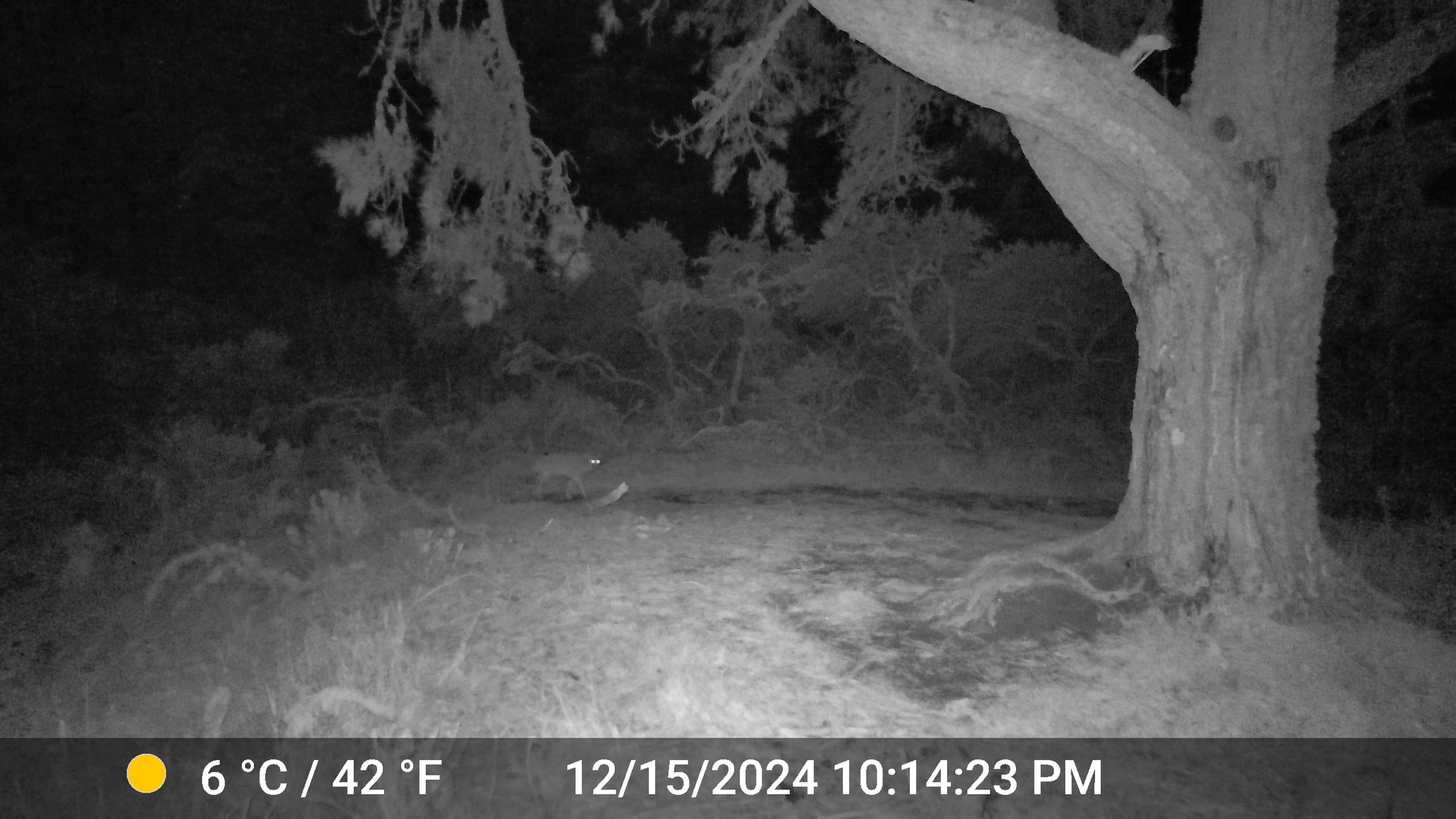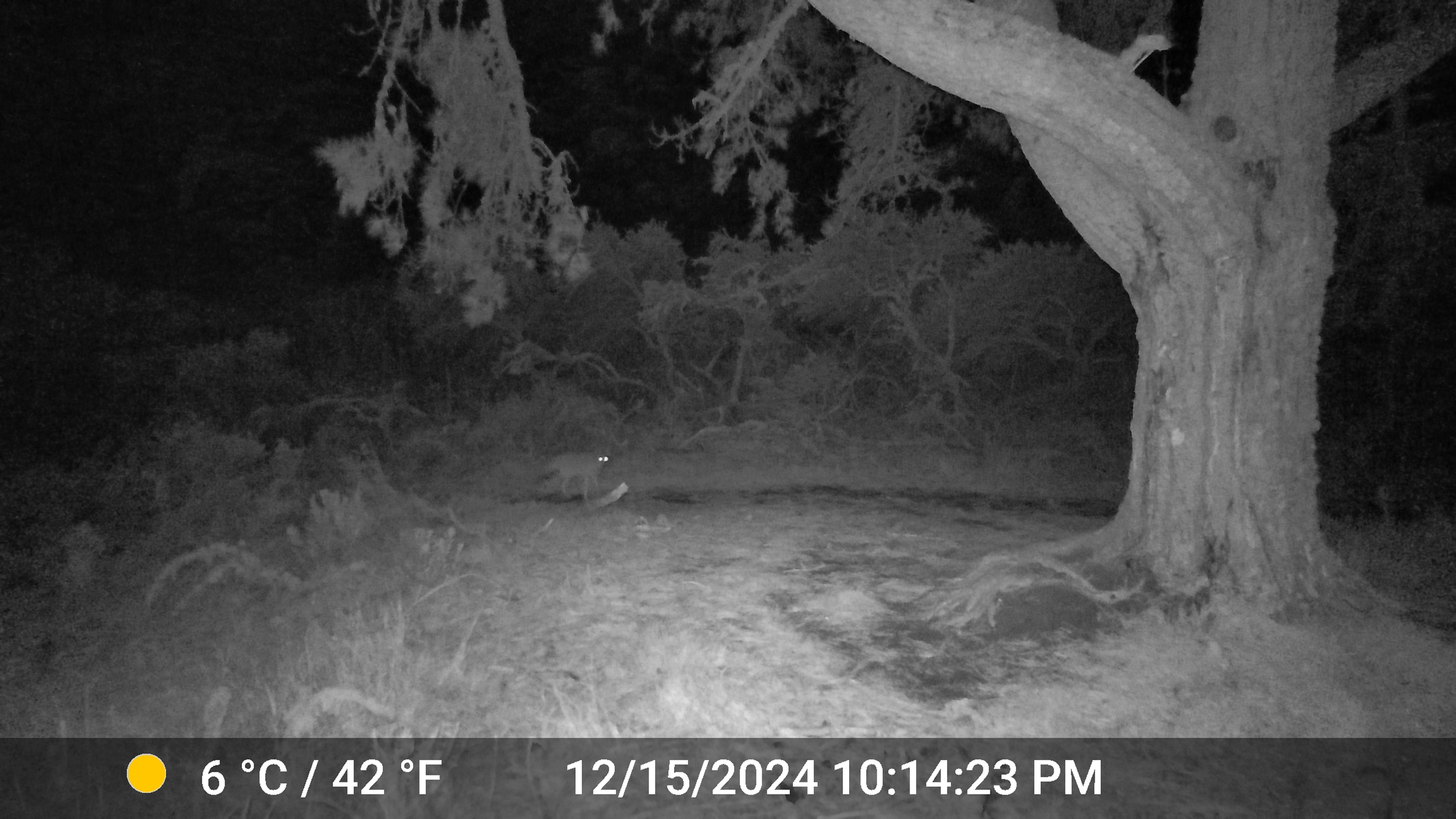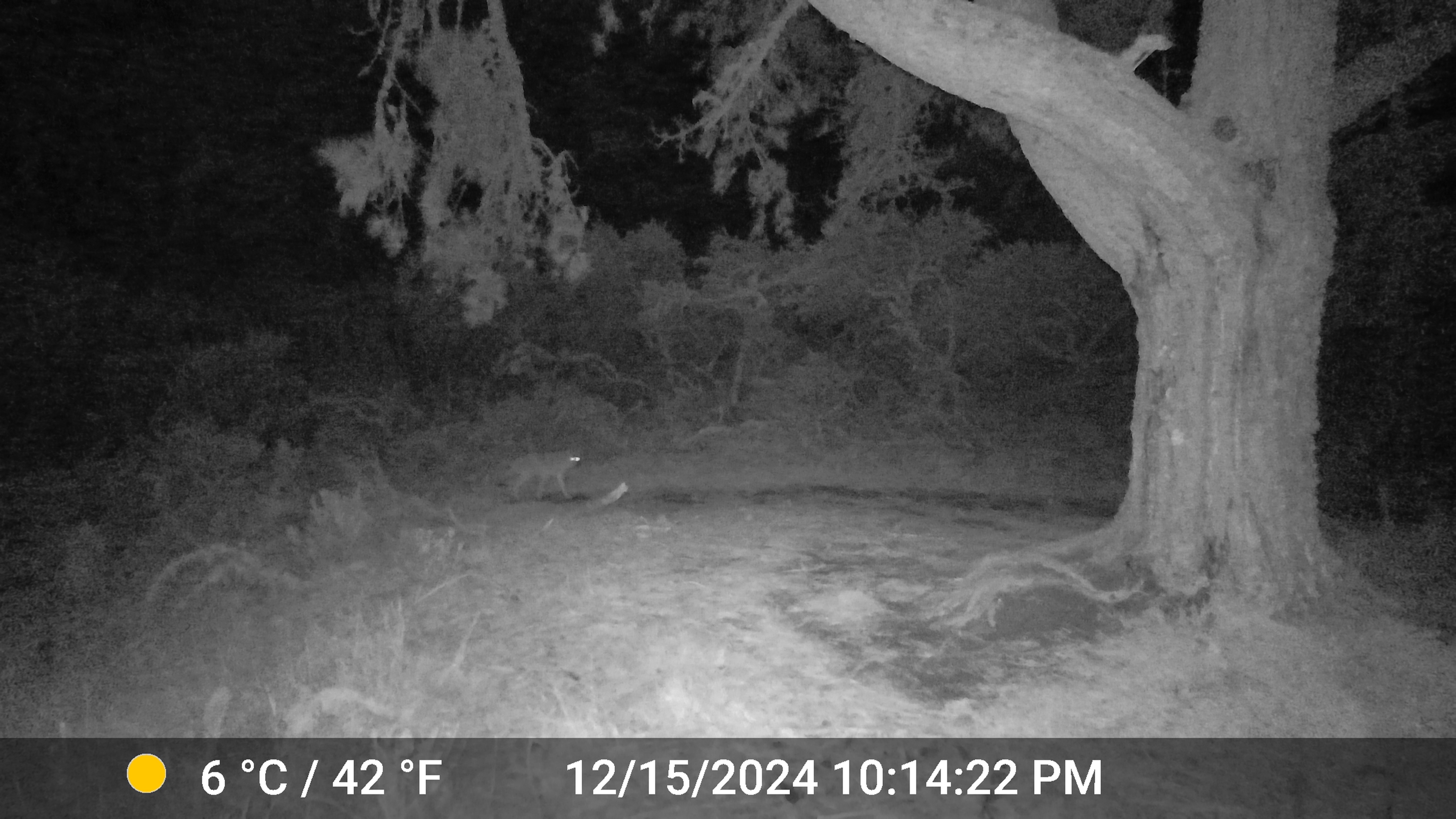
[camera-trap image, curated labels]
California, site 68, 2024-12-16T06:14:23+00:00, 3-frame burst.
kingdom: Animalia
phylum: Chordata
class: Mammalia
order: Carnivora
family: Canidae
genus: Canis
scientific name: Canis latrans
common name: coyote